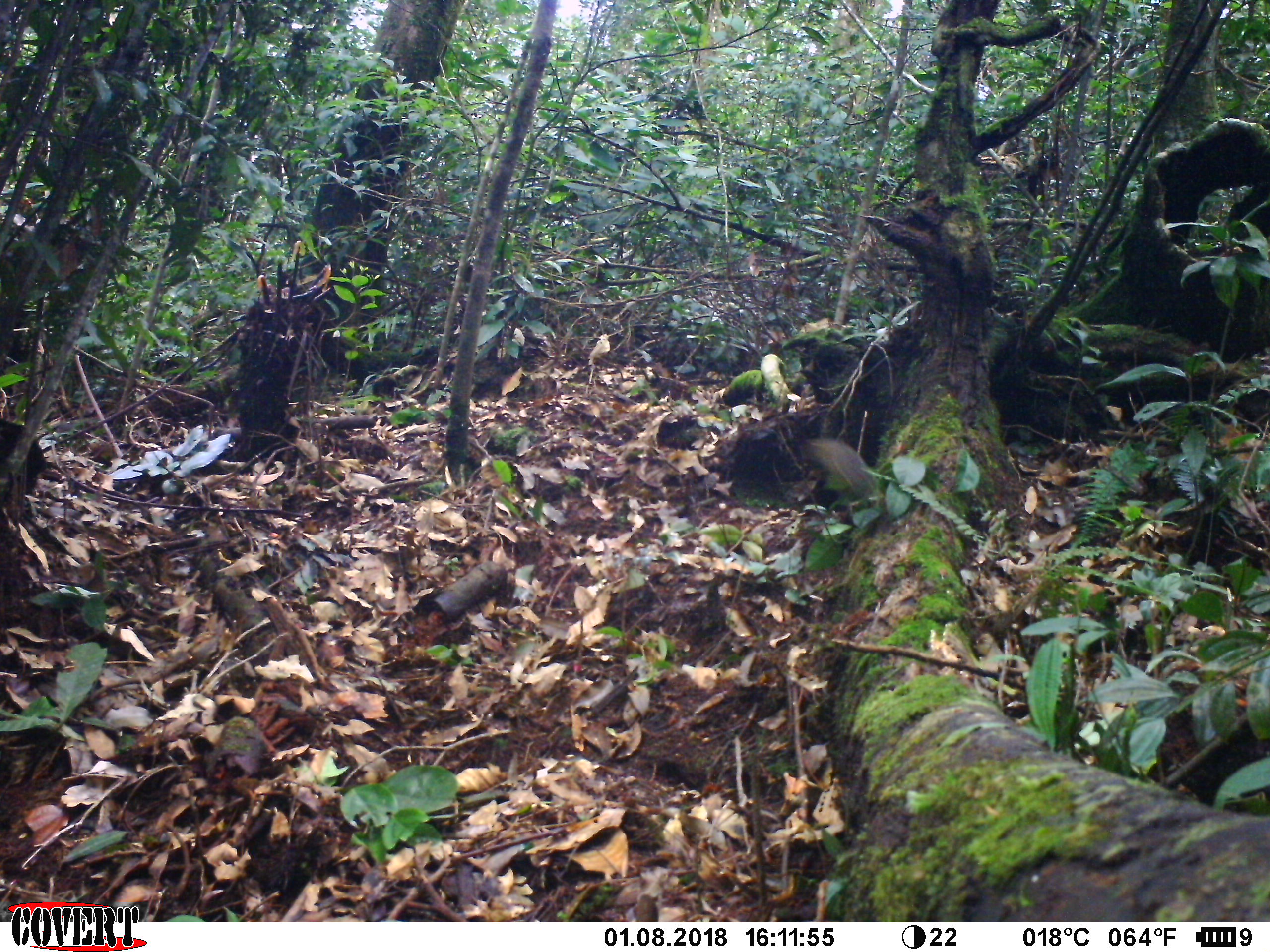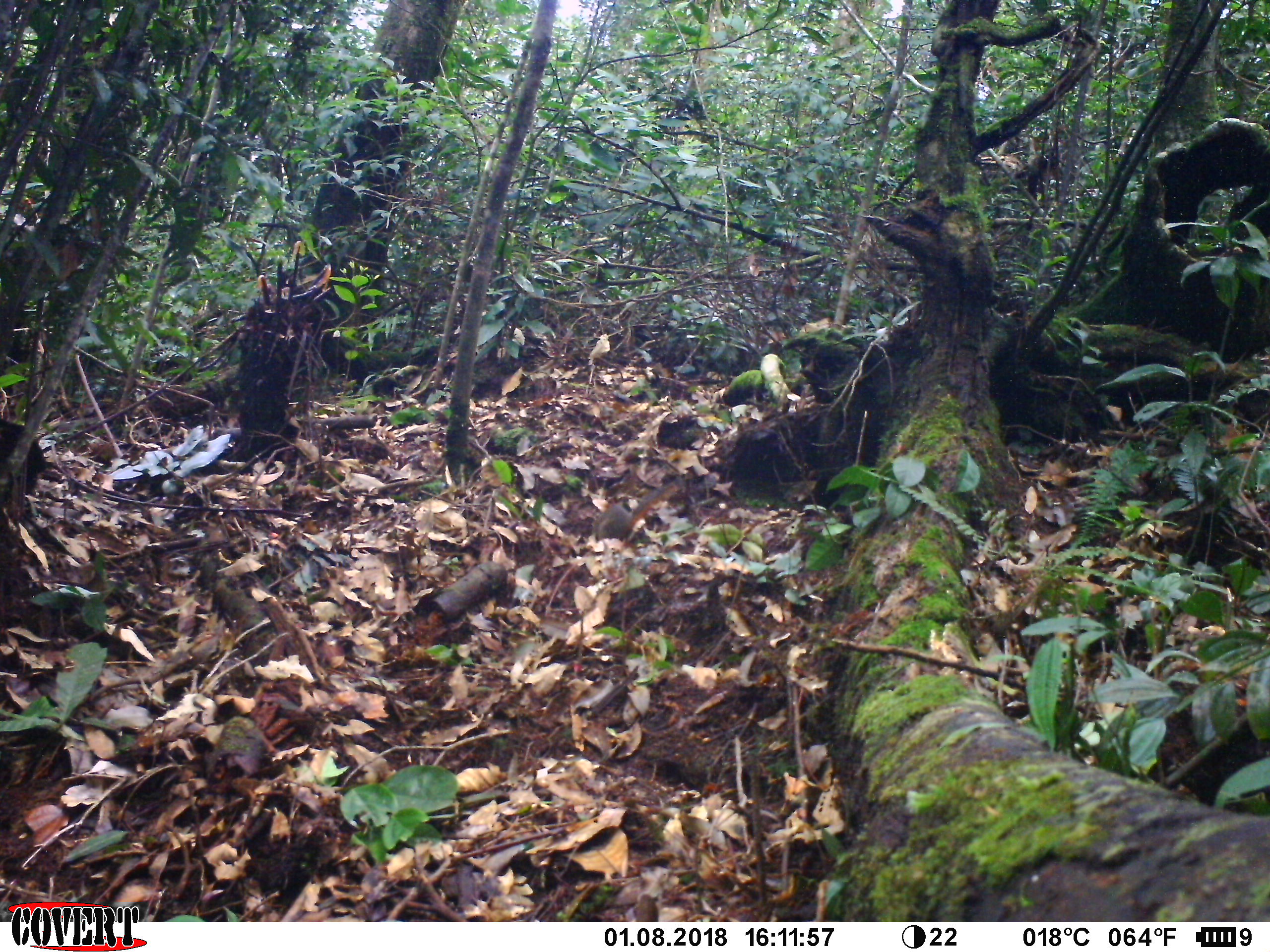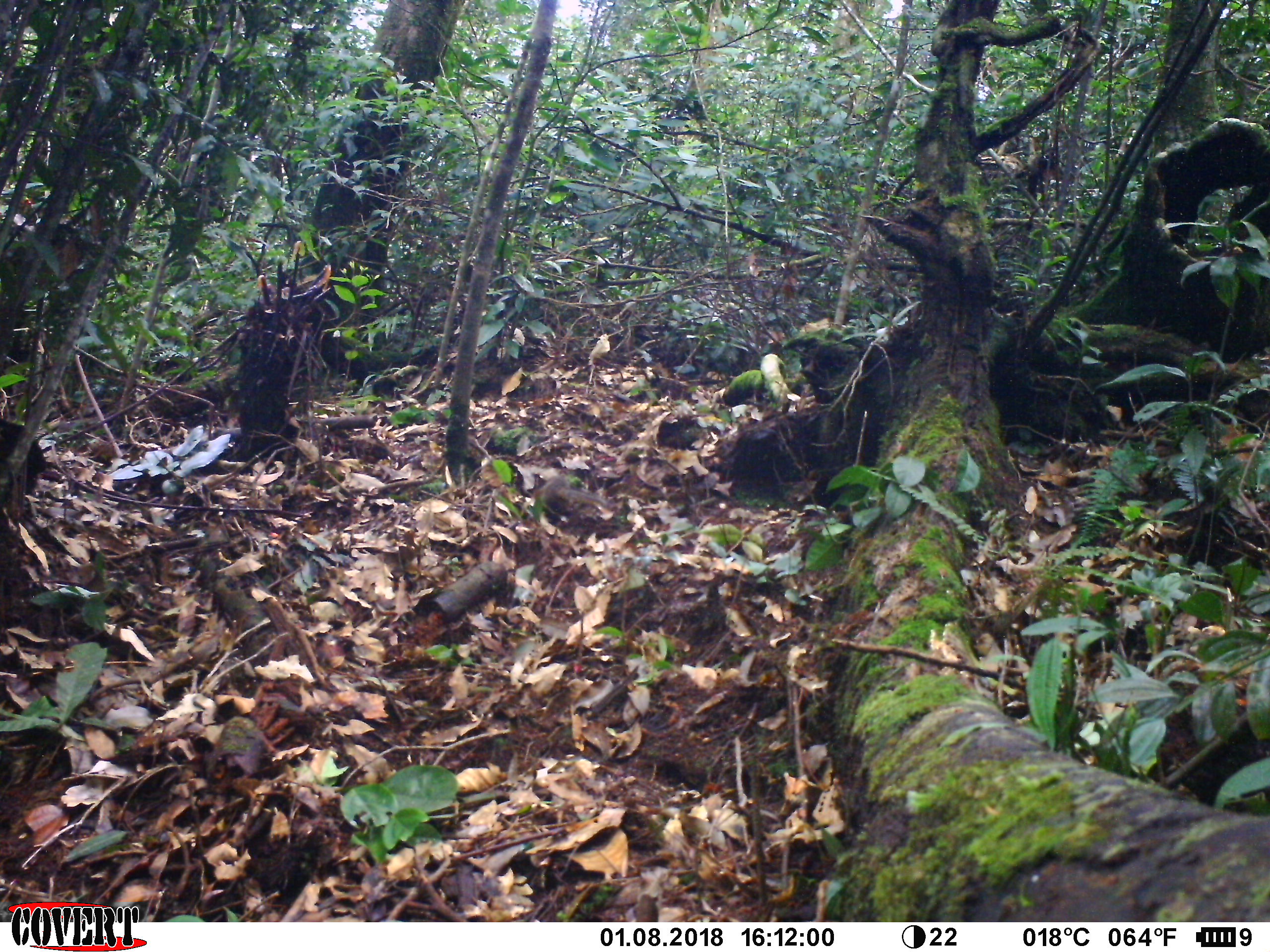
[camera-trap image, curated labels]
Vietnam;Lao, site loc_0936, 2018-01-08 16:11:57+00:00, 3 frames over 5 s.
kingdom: Animalia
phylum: Chordata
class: Mammalia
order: Rodentia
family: Sciuridae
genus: Dremomys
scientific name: Dremomys rufigenis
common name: red-cheeked squirrel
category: red cheeked squirrel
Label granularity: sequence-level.